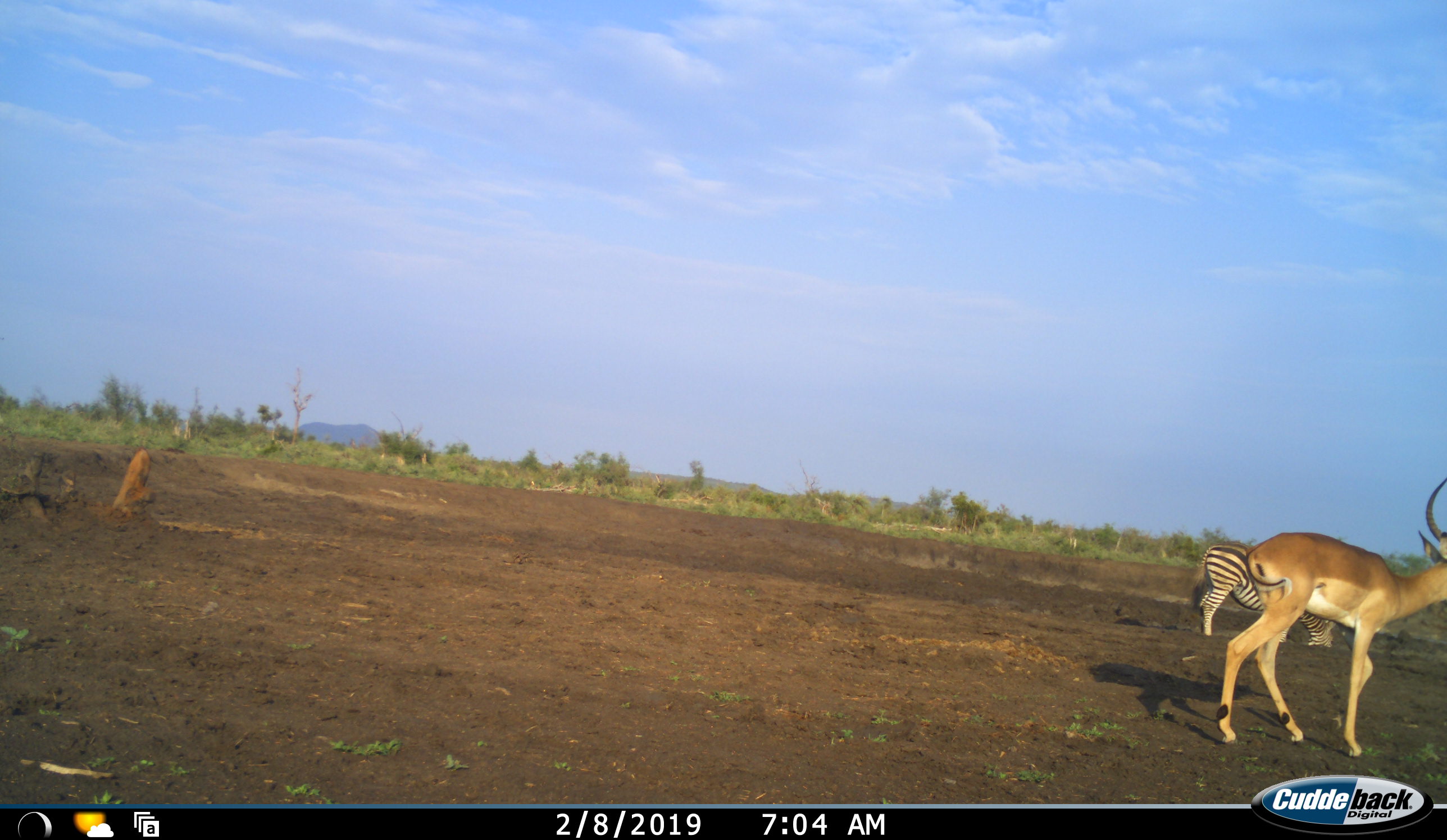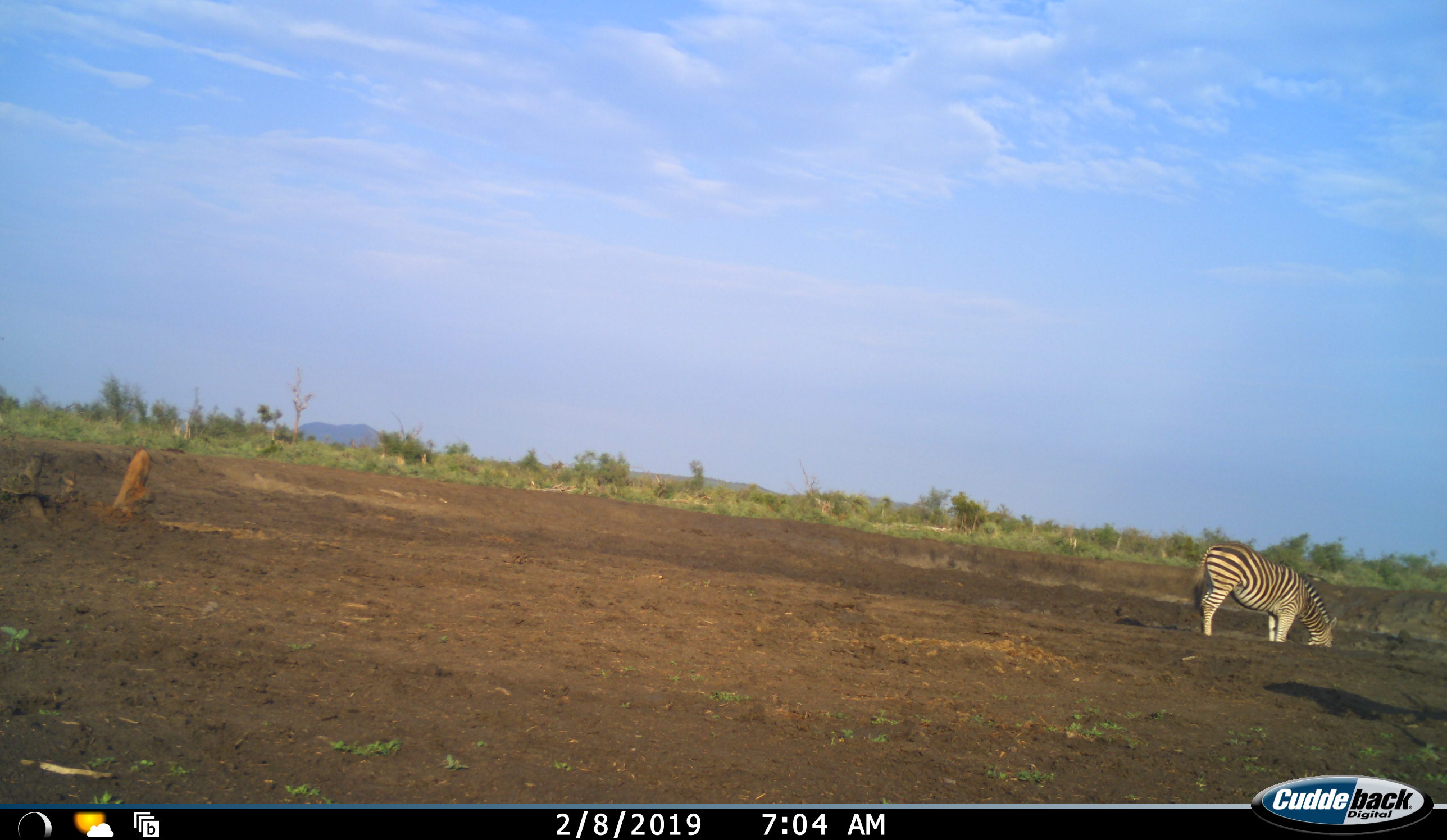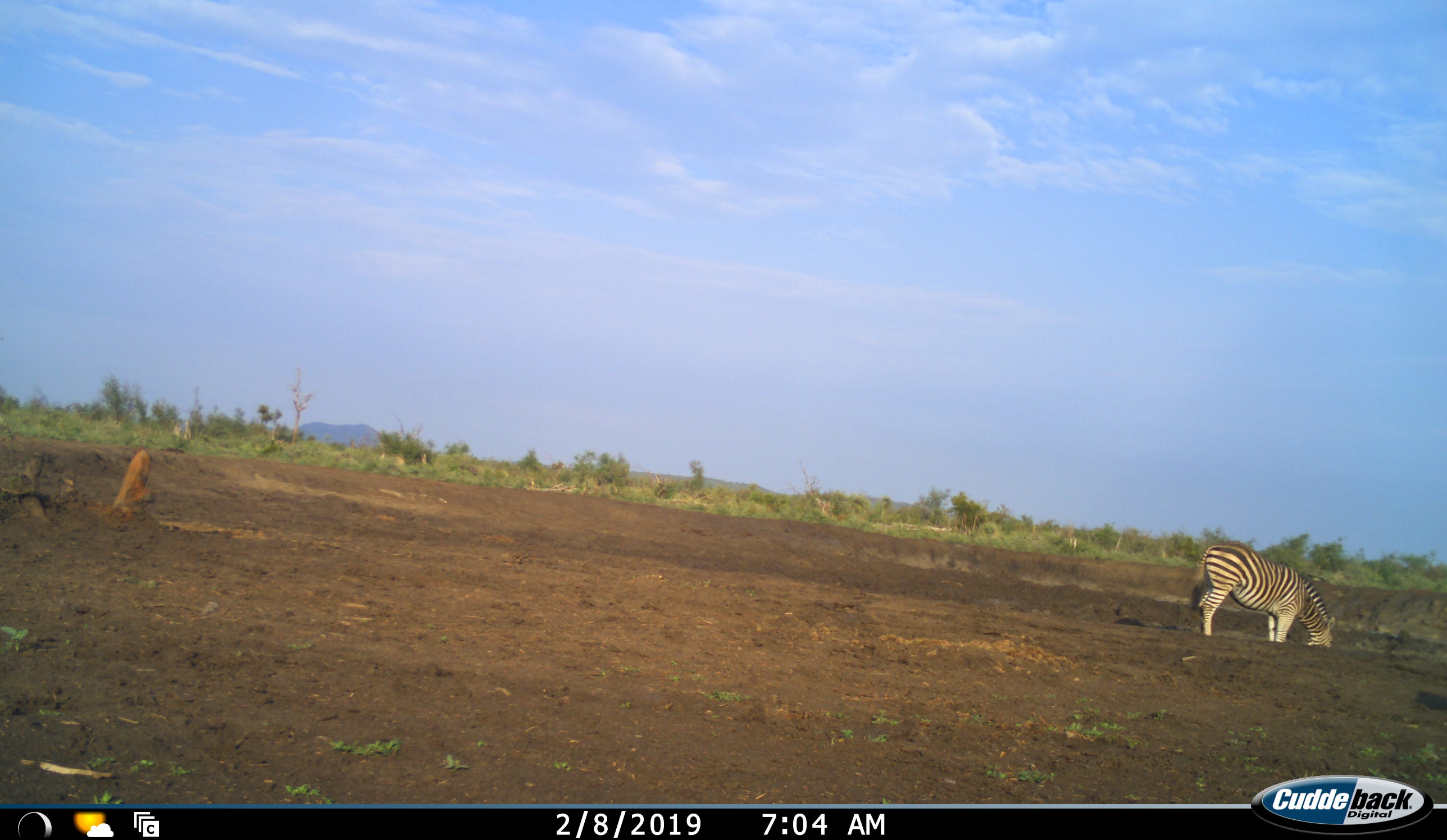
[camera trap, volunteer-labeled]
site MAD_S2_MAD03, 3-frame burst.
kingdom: Animalia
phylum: Chordata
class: Mammalia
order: Artiodactyla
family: Bovidae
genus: Aepyceros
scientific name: Aepyceros melampus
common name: impala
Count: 1.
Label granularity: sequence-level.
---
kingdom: Animalia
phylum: Chordata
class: Mammalia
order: Perissodactyla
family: Equidae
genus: Equus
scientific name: Equus quagga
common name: plains zebra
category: zebraplains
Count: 1.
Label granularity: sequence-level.